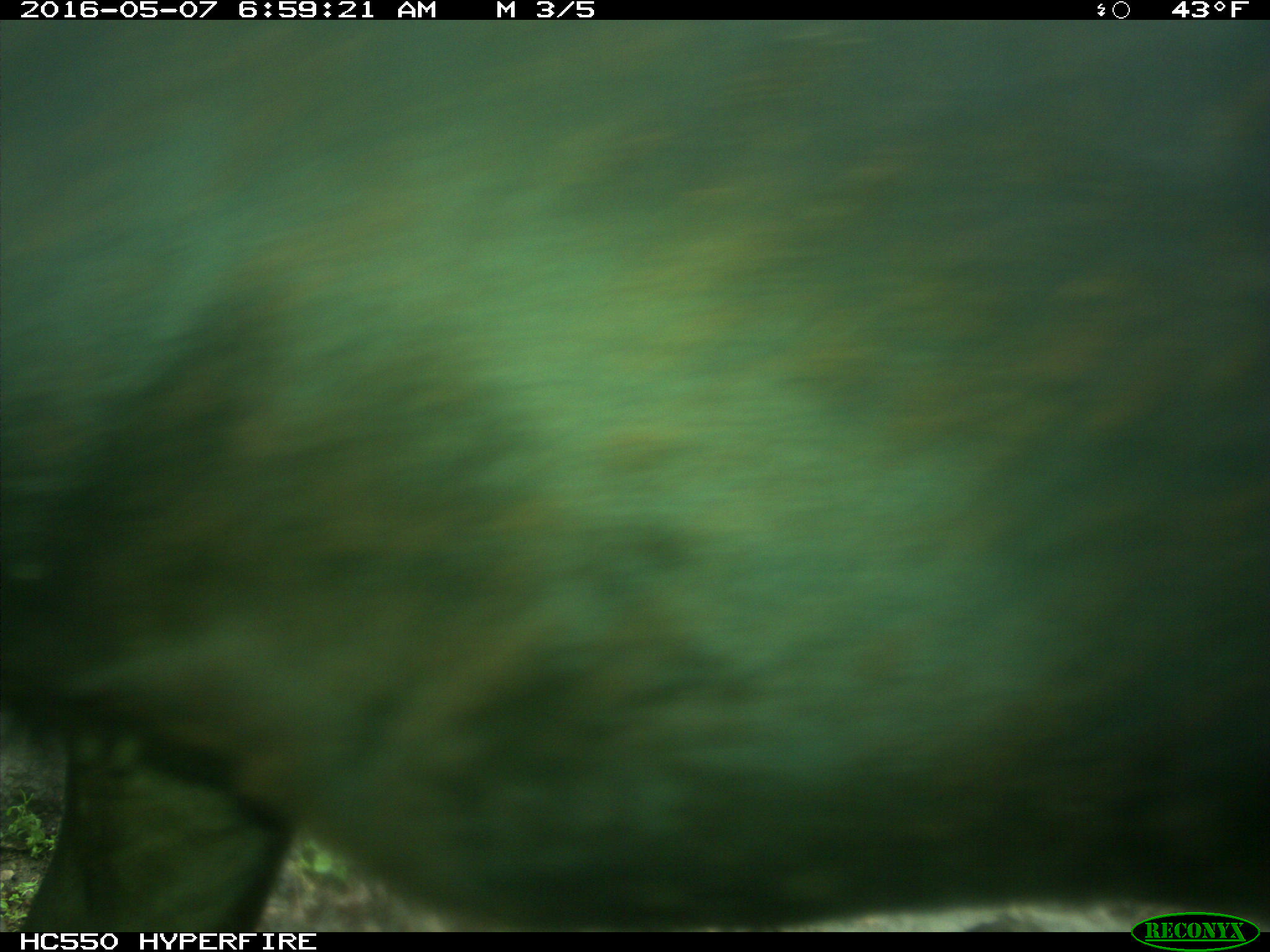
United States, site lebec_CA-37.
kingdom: Animalia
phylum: Chordata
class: Mammalia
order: Artiodactyla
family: Bovidae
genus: Bos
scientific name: Bos taurus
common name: domestic cow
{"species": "Bos taurus (domestic cow)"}